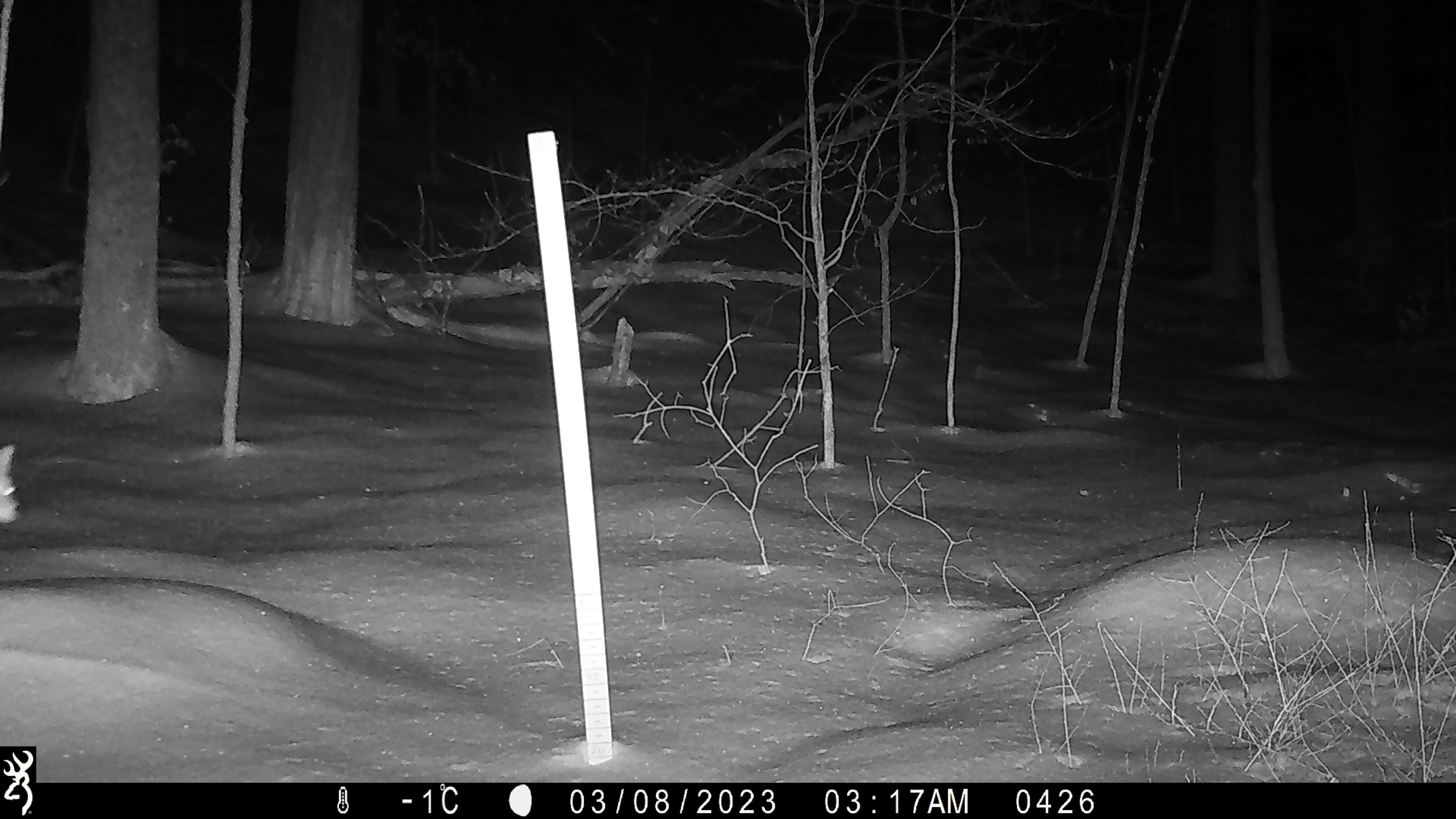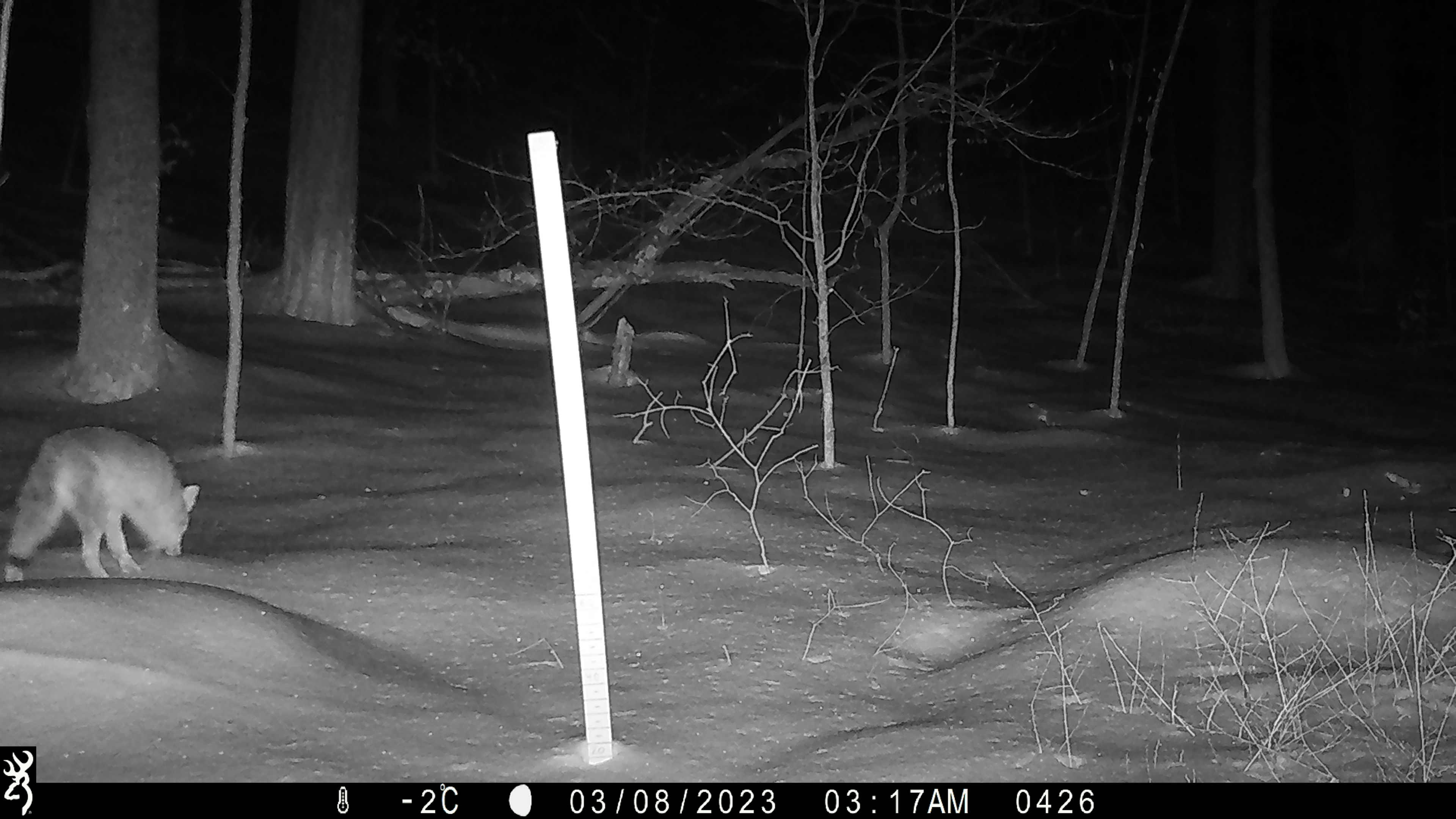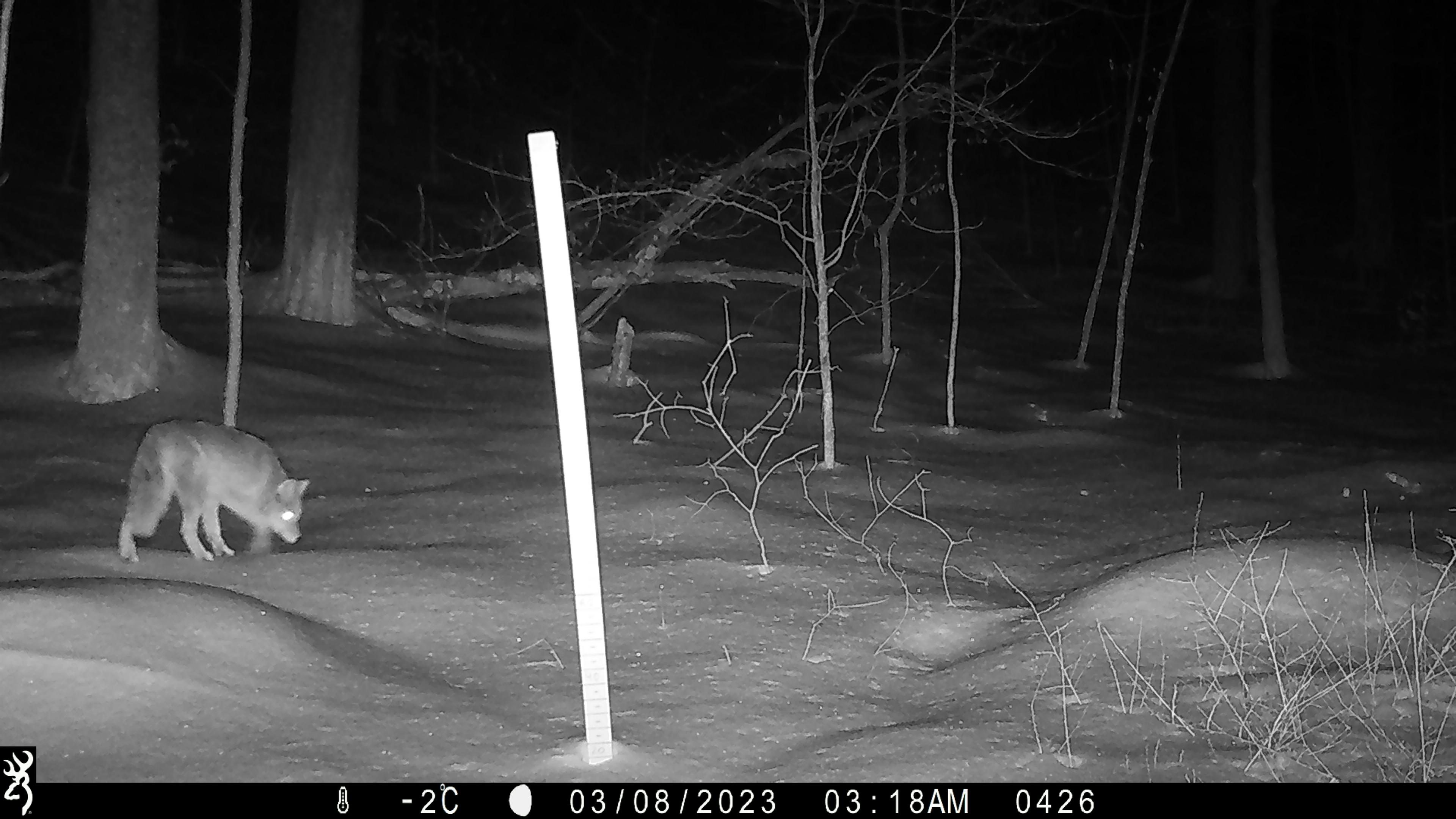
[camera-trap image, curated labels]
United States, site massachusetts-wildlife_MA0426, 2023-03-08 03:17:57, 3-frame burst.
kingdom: Animalia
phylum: Chordata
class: Mammalia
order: Carnivora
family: Canidae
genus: Canis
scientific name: Canis latrans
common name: coyote